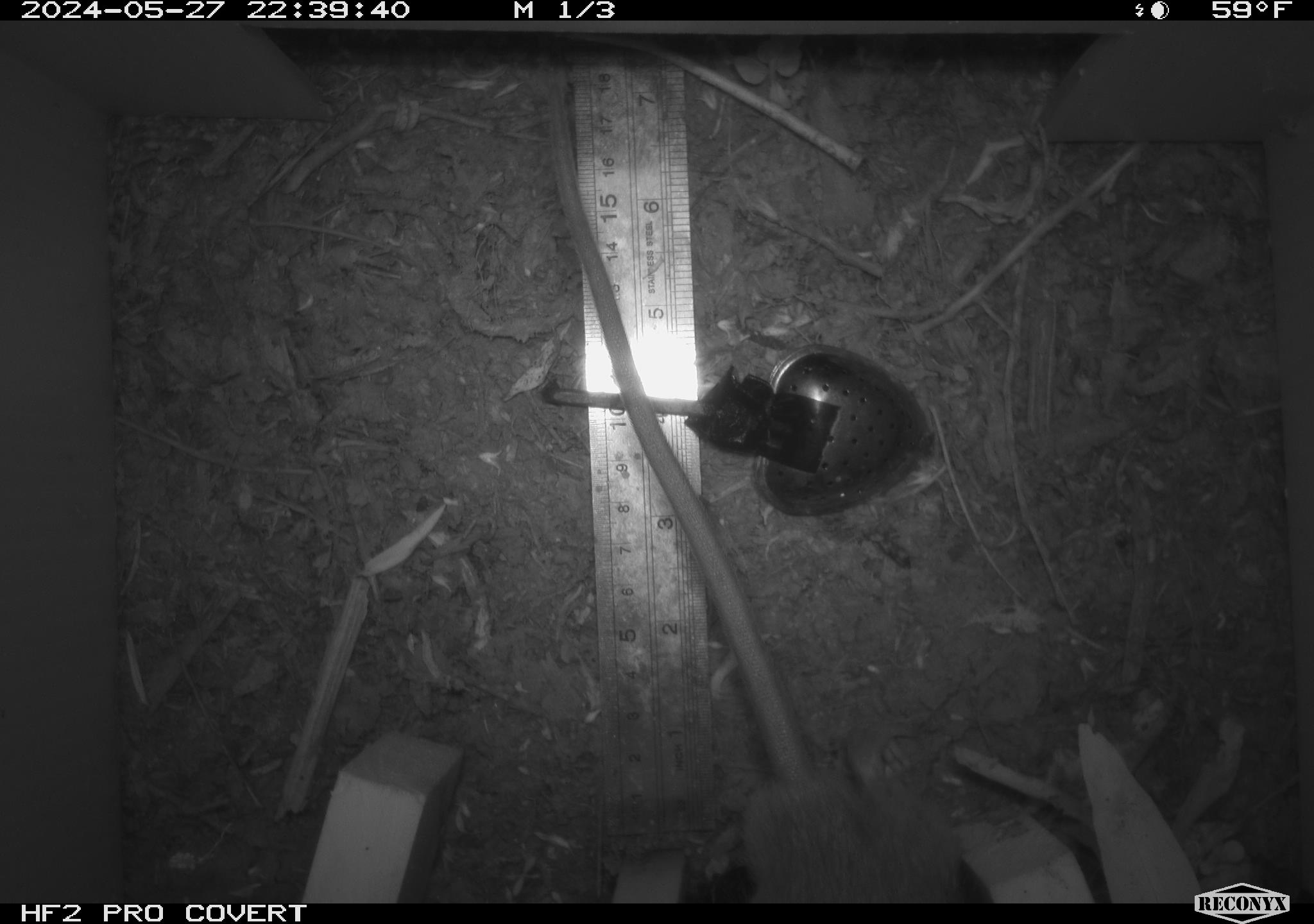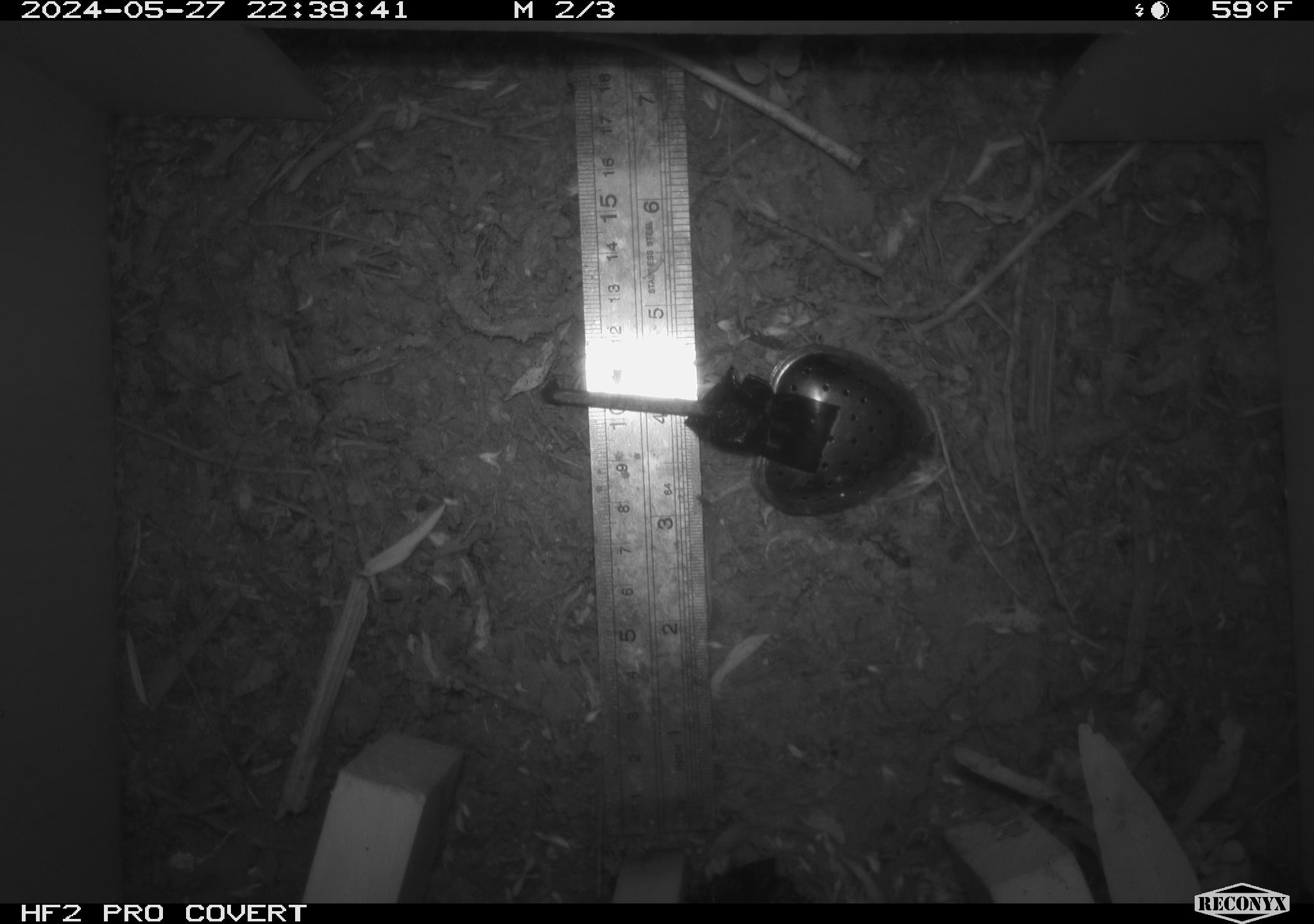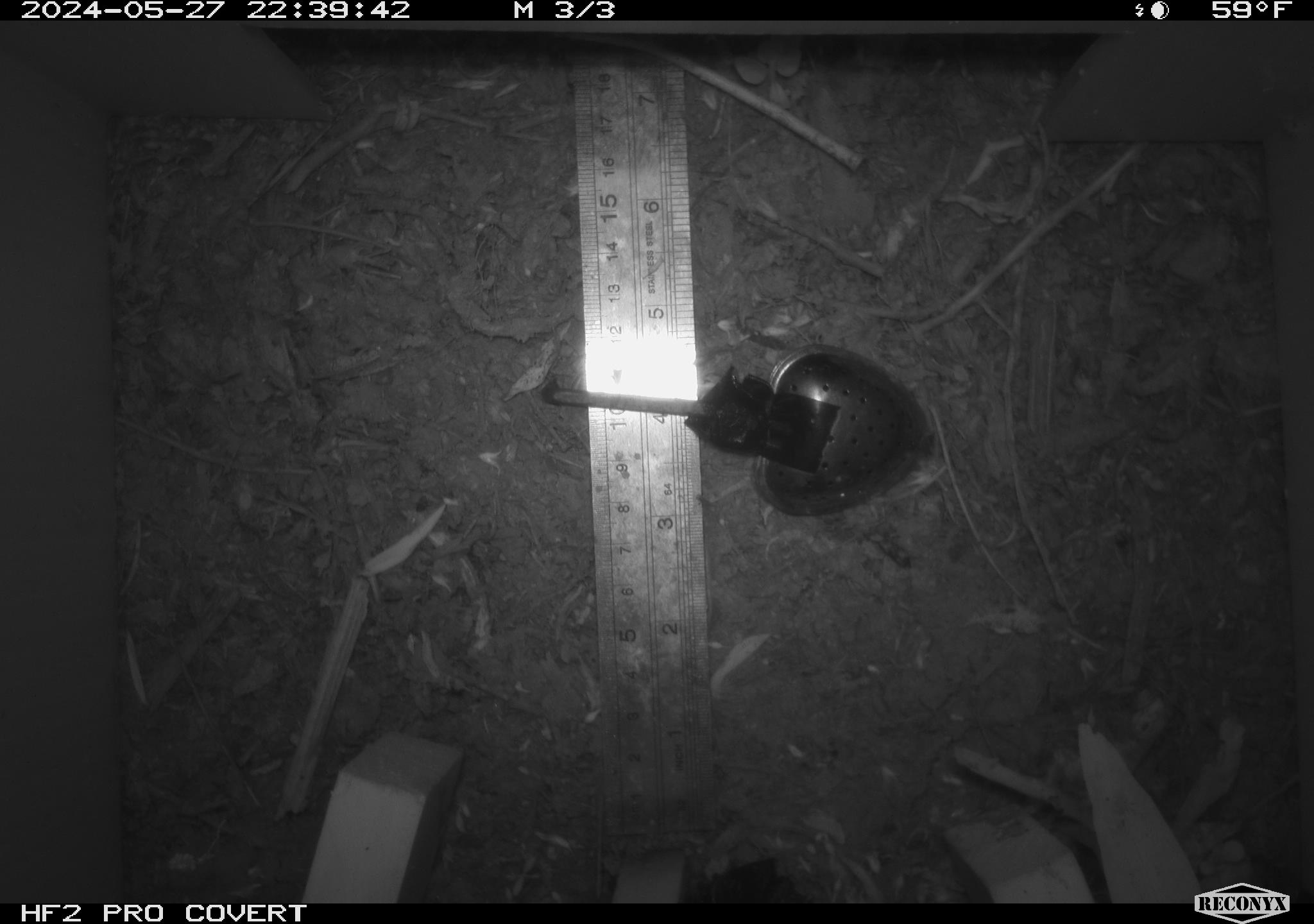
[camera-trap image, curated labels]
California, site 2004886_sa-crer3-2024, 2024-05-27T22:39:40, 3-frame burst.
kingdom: Animalia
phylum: Chordata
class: Mammalia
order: Rodentia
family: Muridae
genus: Rattus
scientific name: Rattus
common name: rat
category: rattus species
Rattus species (rat) (Rattus).